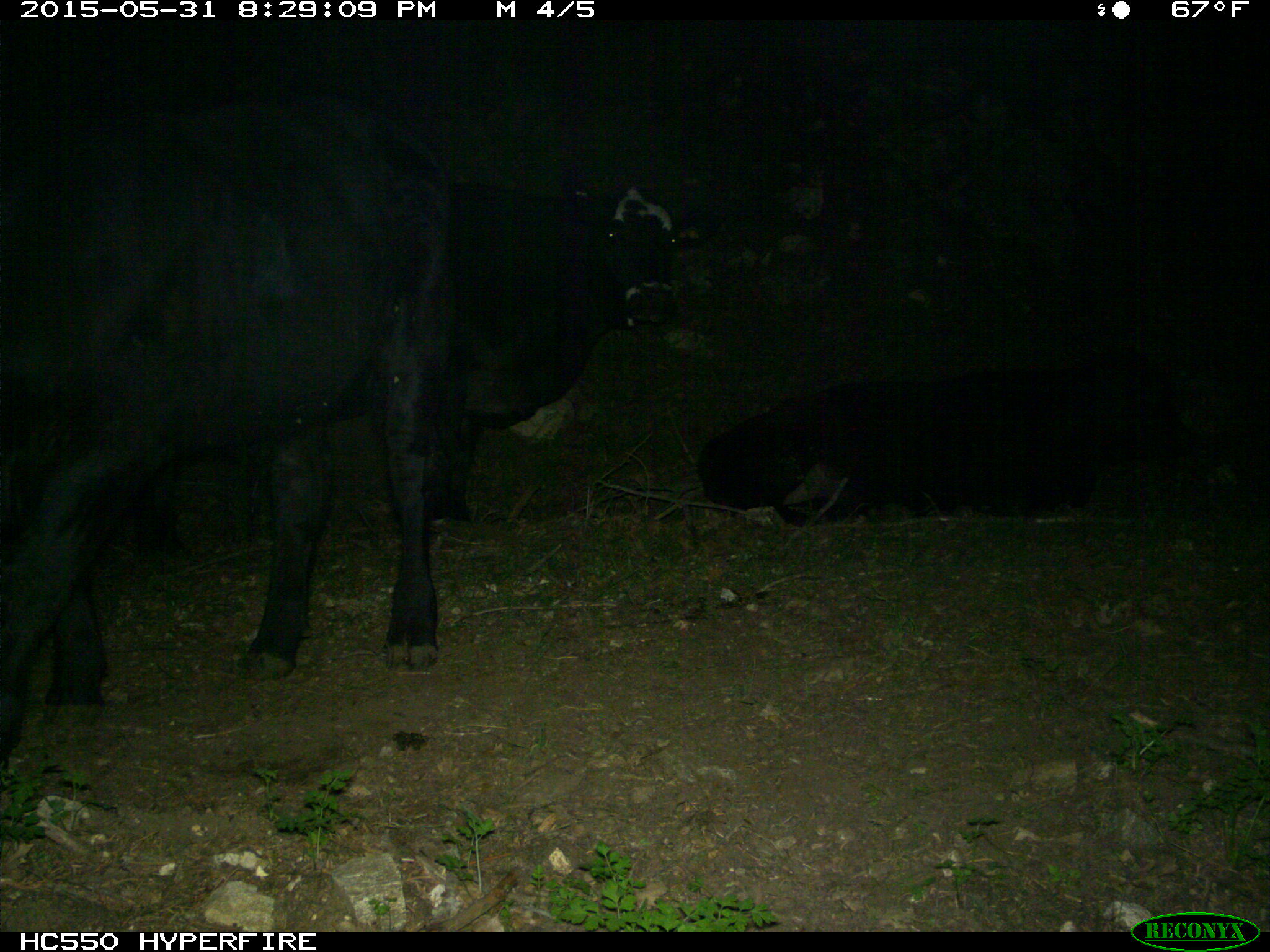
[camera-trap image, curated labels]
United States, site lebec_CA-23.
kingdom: Animalia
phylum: Chordata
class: Mammalia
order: Artiodactyla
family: Bovidae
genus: Bos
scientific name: Bos taurus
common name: domestic cow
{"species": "Bos taurus (domestic cow)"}